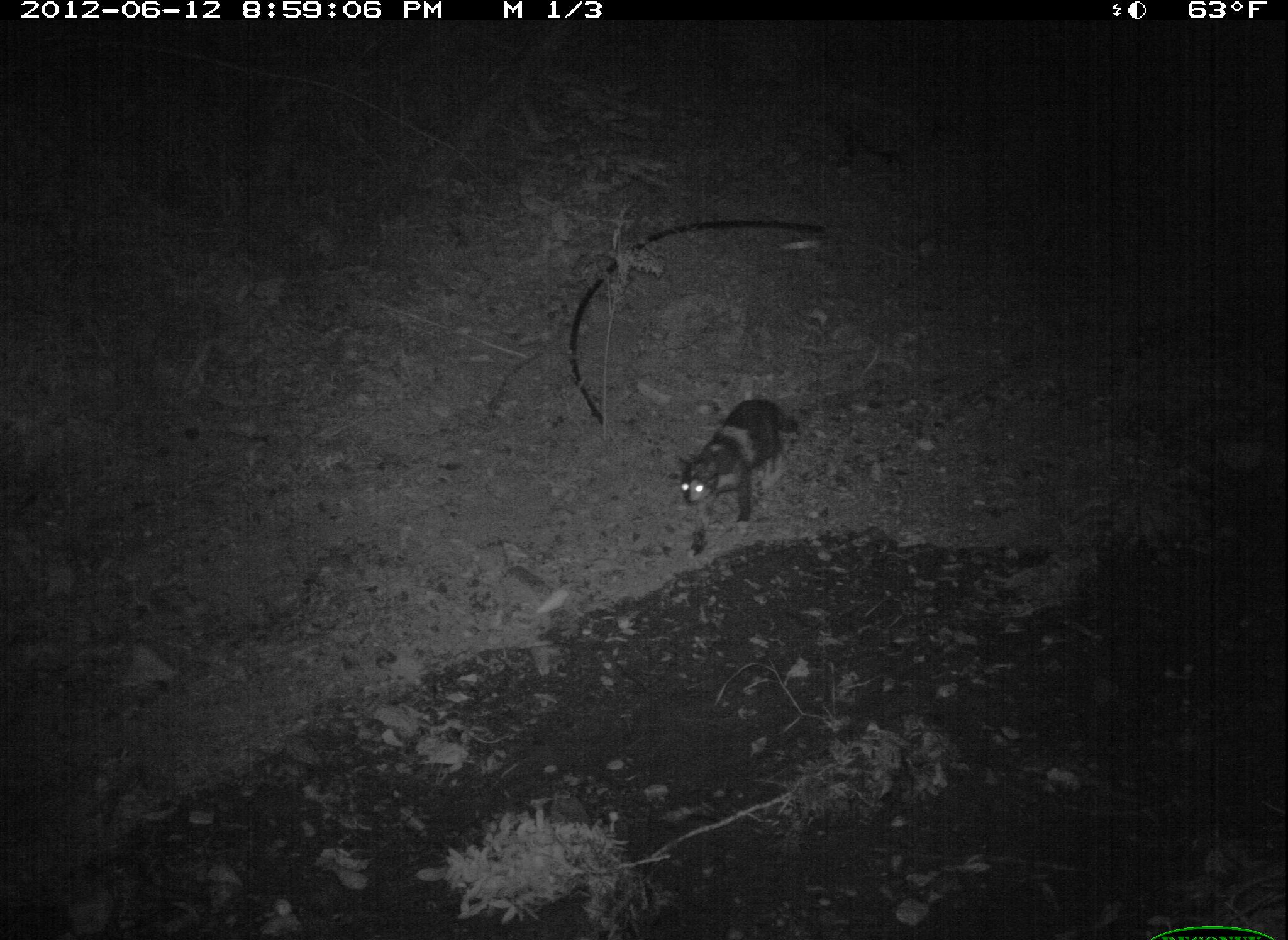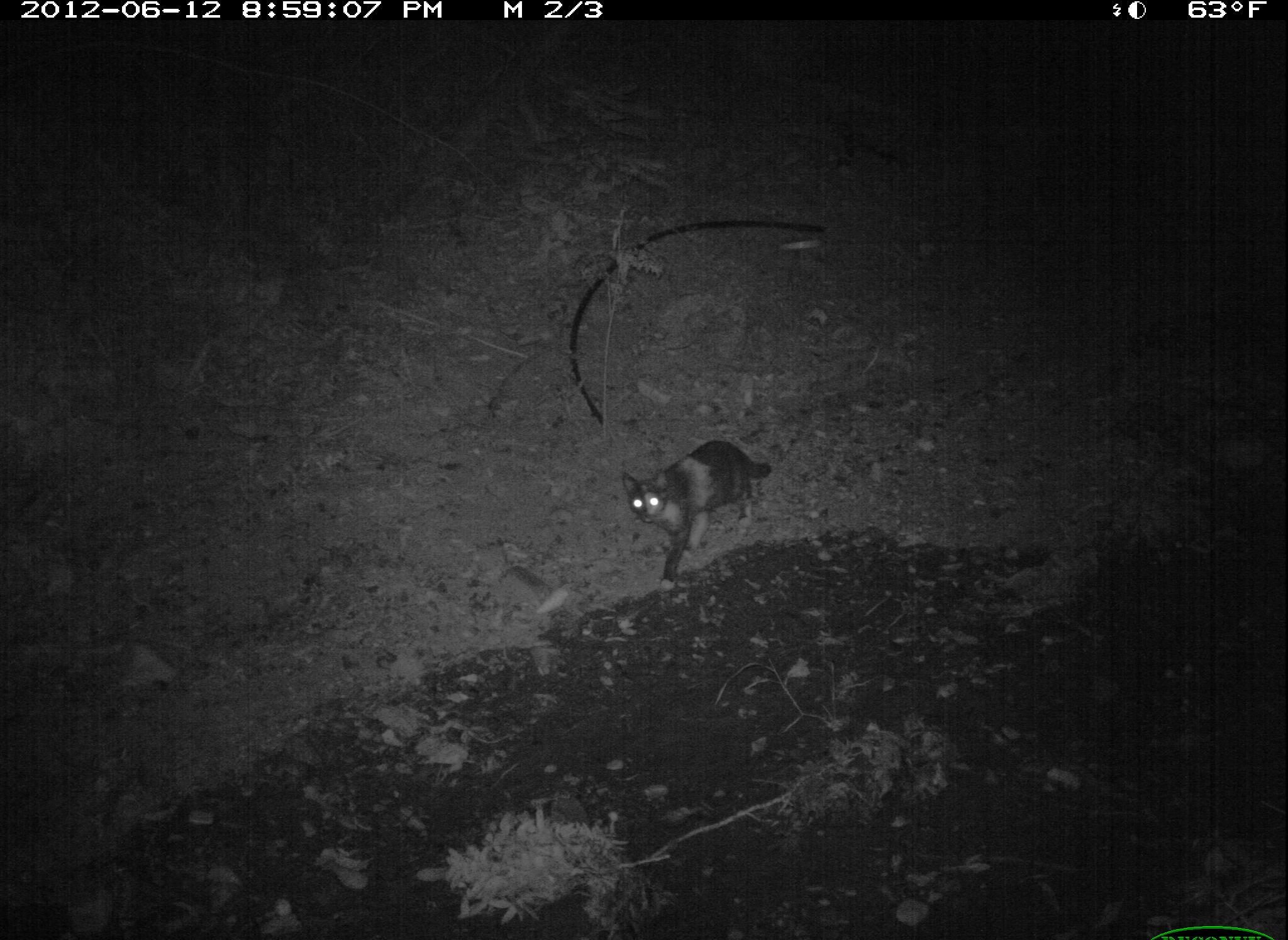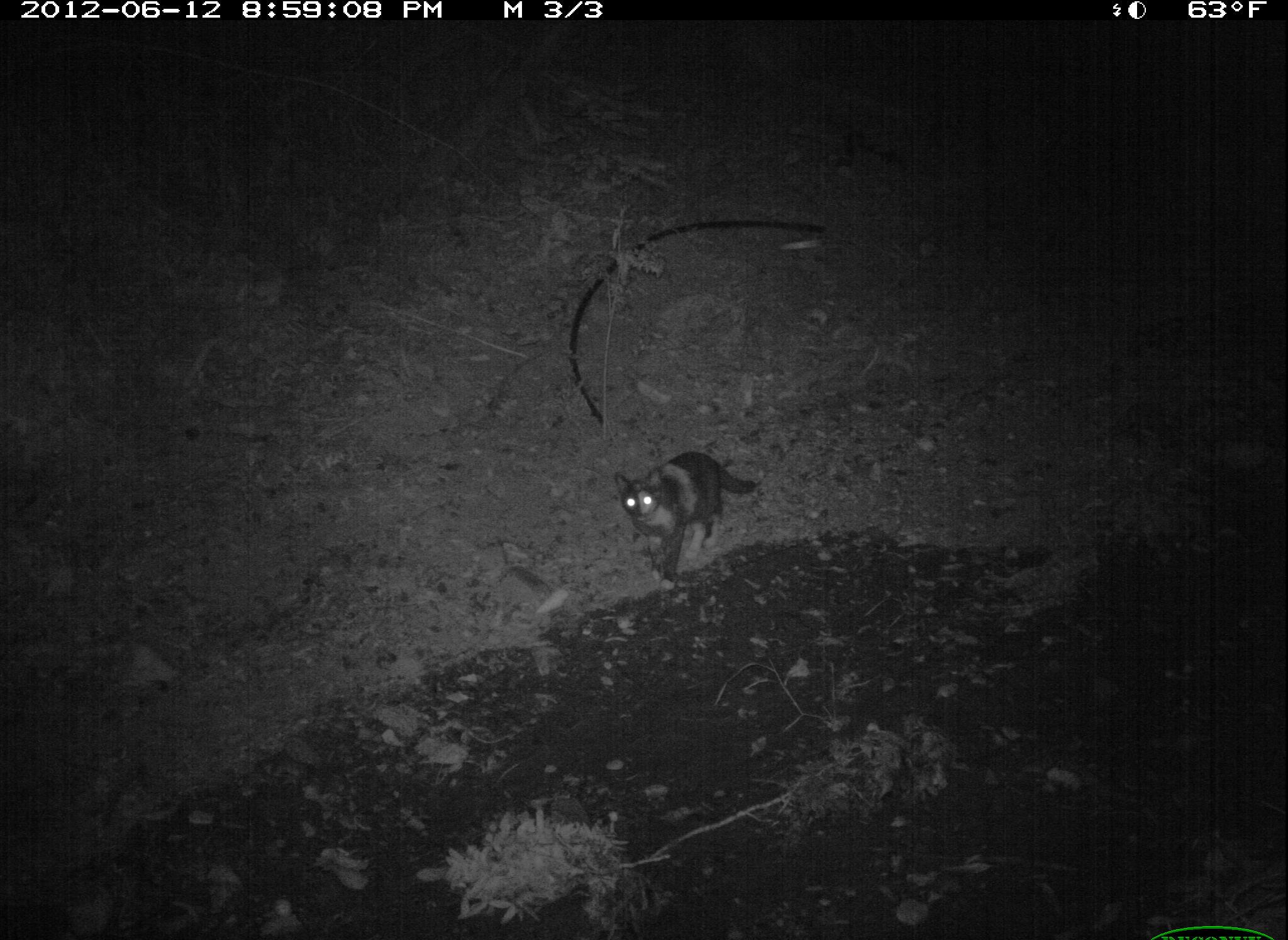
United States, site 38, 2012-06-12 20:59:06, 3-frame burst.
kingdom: Animalia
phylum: Chordata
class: Mammalia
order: Carnivora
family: Felidae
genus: Felis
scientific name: Felis catus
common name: cat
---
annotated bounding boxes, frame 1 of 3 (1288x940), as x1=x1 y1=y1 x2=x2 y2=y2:
cat: x1=660 y1=374 x2=813 y2=561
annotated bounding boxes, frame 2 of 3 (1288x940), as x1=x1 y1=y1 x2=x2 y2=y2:
cat: x1=605 y1=420 x2=811 y2=599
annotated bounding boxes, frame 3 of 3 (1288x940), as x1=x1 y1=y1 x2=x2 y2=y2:
cat: x1=610 y1=419 x2=768 y2=591